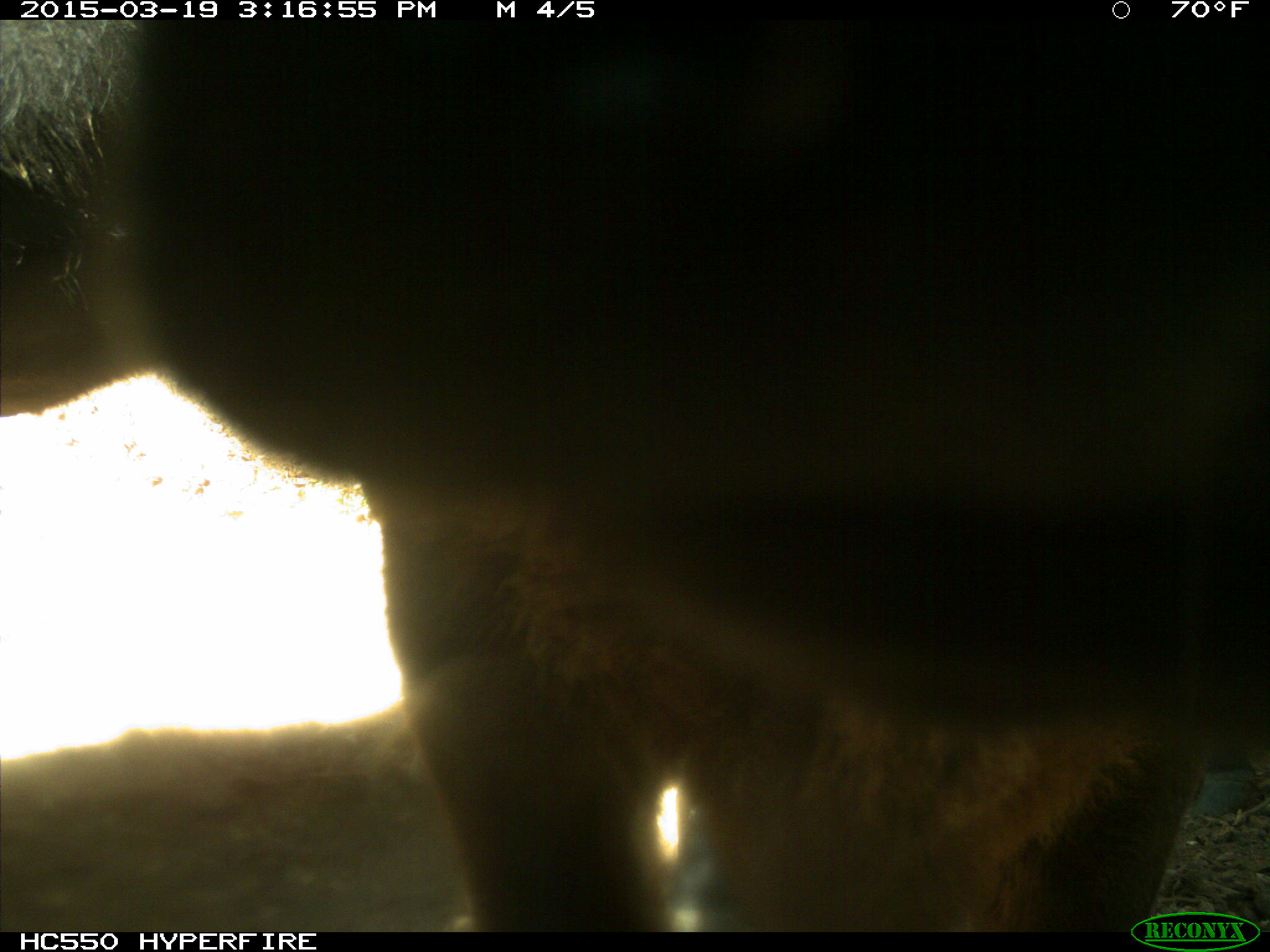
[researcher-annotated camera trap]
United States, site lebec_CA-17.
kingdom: Animalia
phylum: Chordata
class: Mammalia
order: Artiodactyla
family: Bovidae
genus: Bos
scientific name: Bos taurus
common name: domestic cow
Bos taurus (domestic cow).